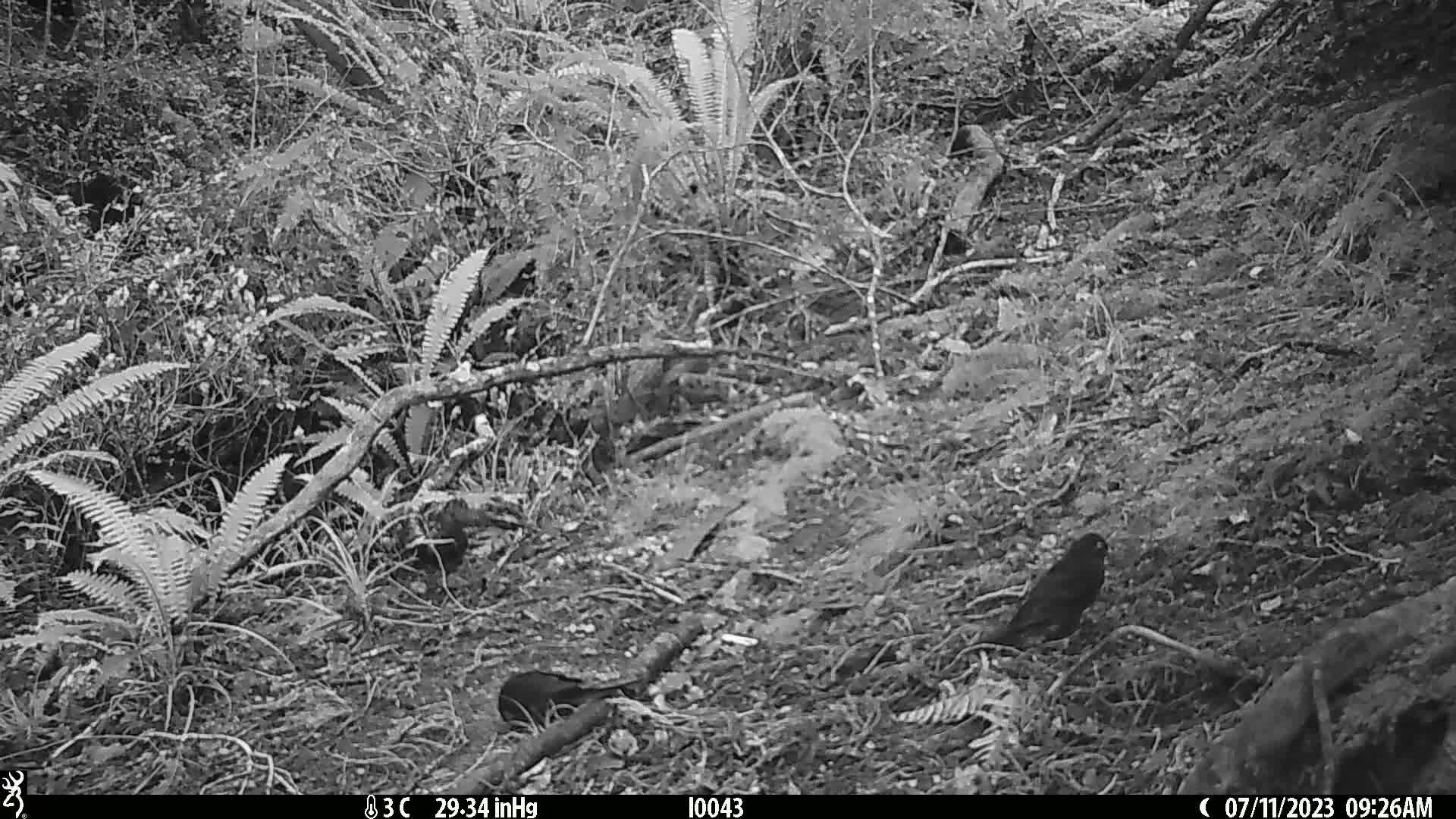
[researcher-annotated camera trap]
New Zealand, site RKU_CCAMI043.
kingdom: Animalia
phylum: Chordata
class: Aves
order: Passeriformes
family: Turdidae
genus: Turdus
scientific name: Turdus merula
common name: eurasian blackbird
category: blackbird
Blackbird (eurasian blackbird) (Turdus merula).